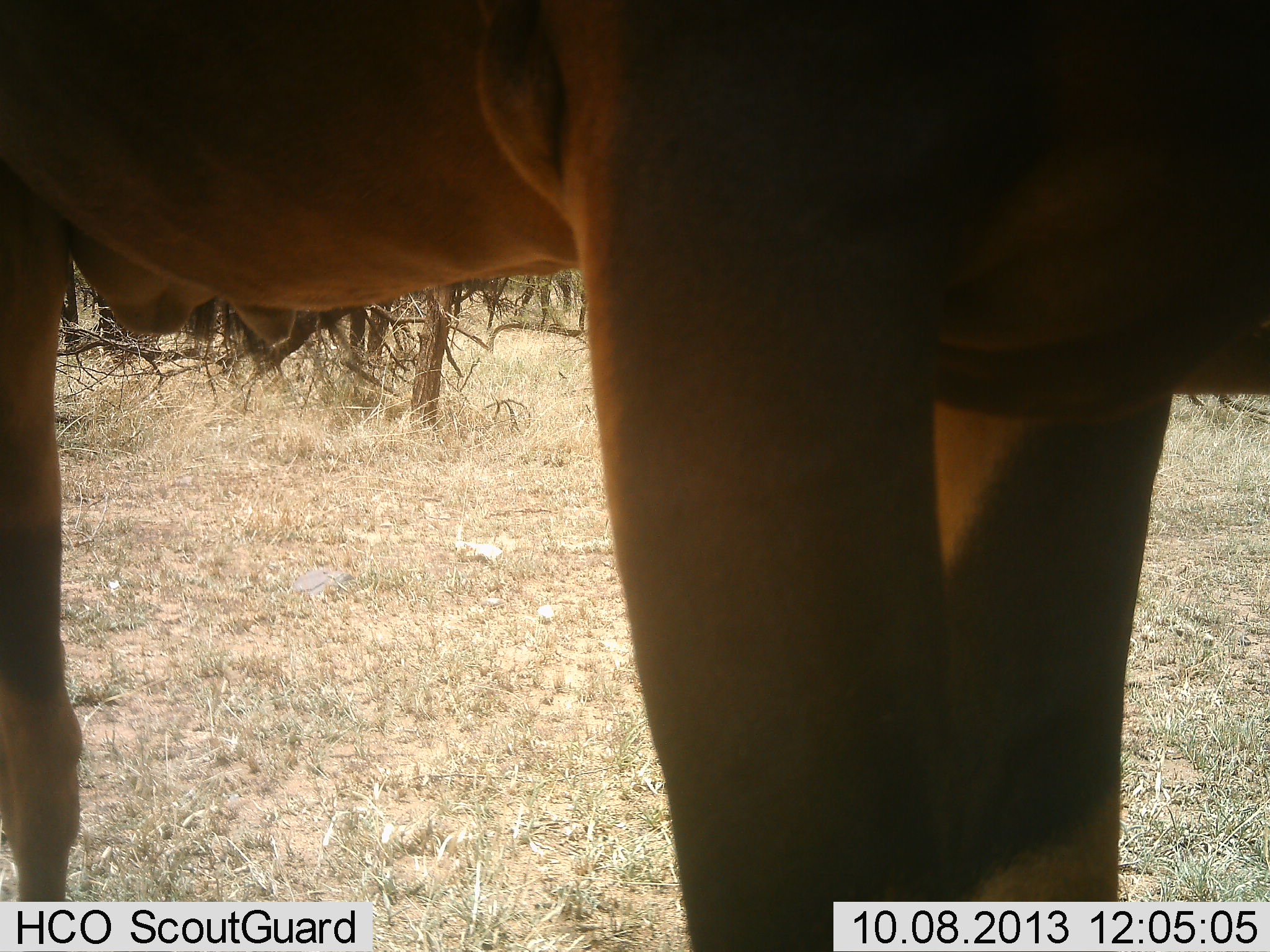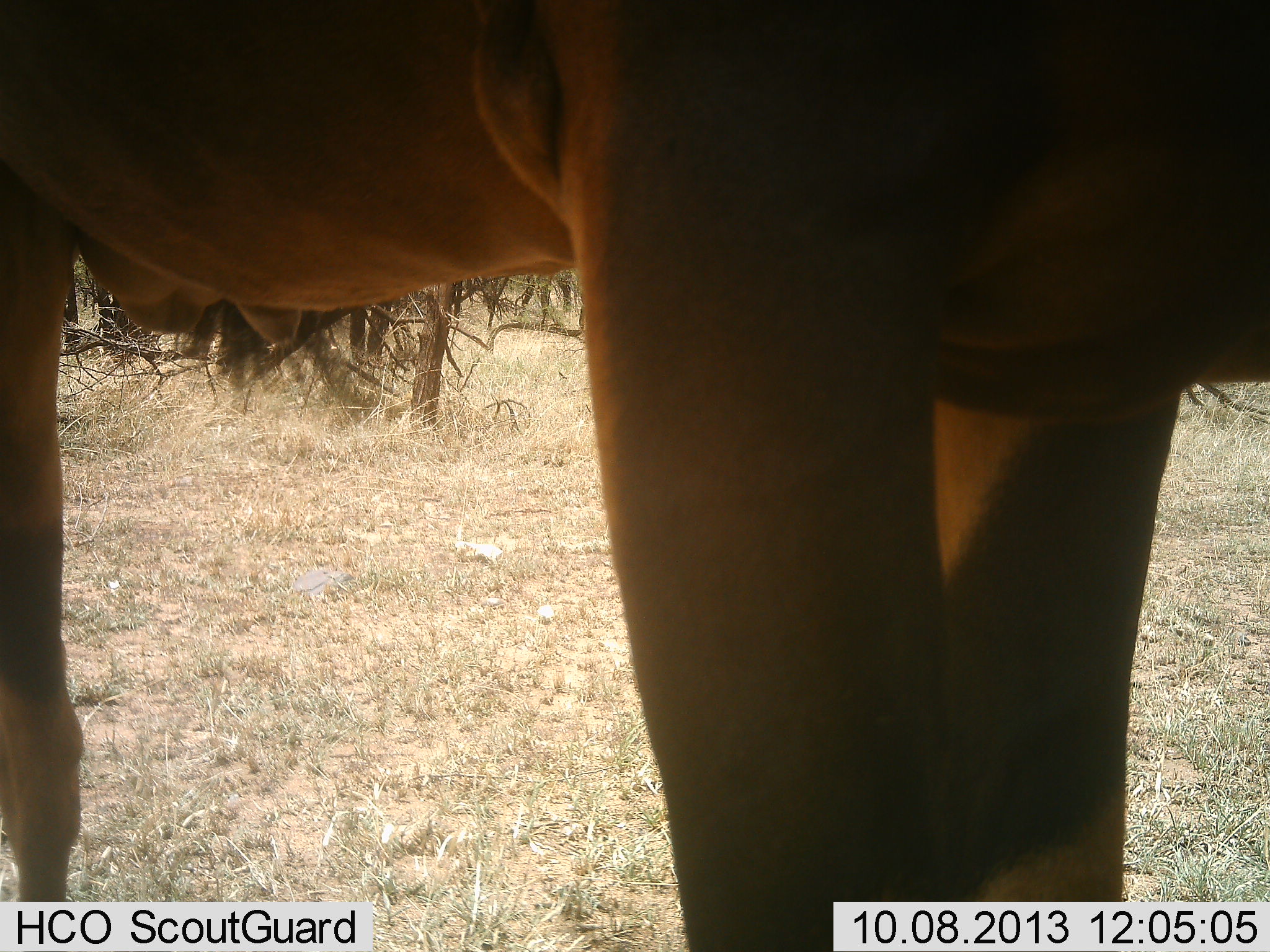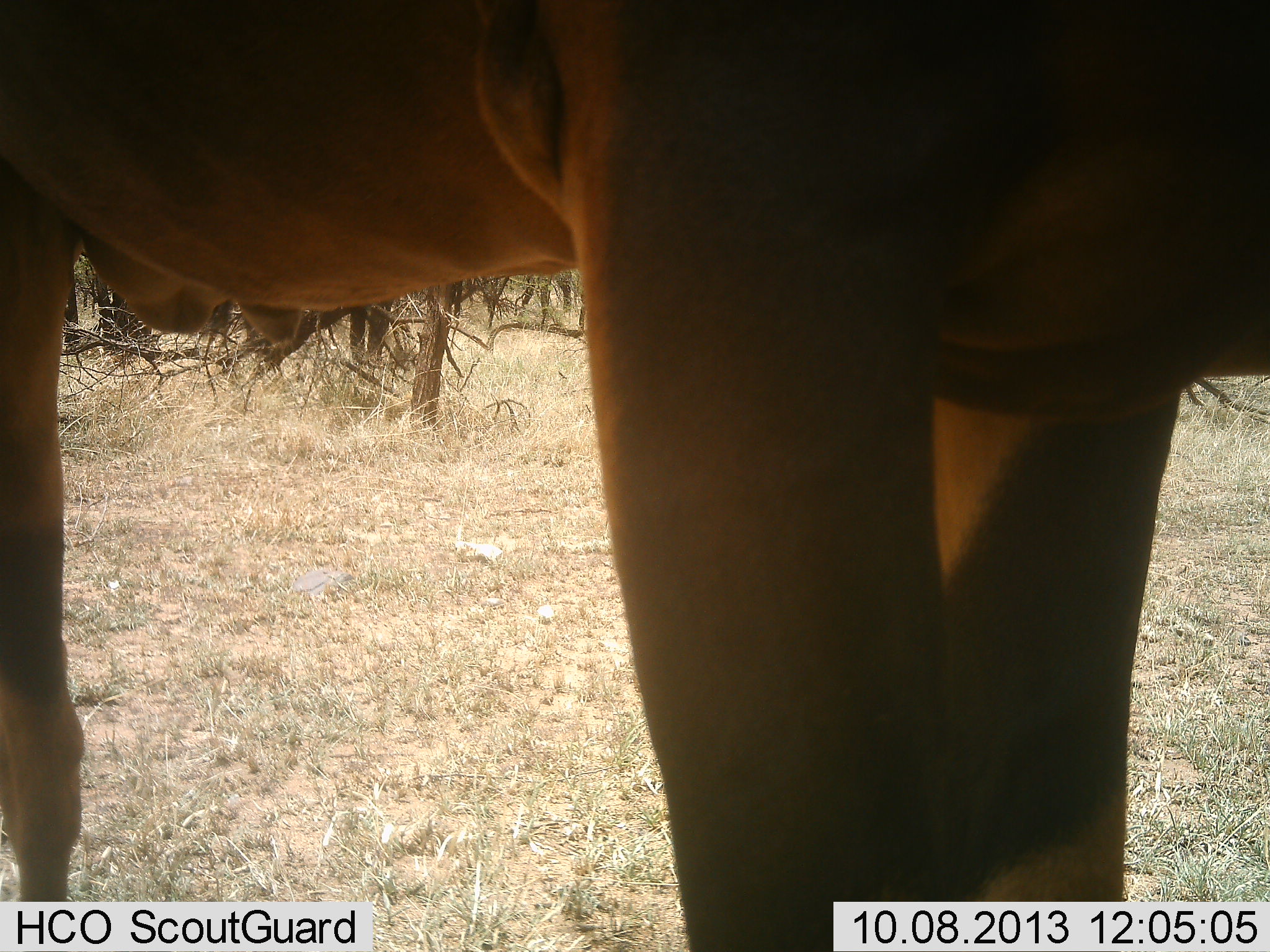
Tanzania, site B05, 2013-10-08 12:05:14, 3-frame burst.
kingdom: Animalia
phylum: Chordata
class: Mammalia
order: Artiodactyla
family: Bovidae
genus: Alcelaphus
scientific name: Alcelaphus buselaphus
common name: hartebeest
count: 1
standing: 100%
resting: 0%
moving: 0%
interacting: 0%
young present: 0%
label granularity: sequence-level